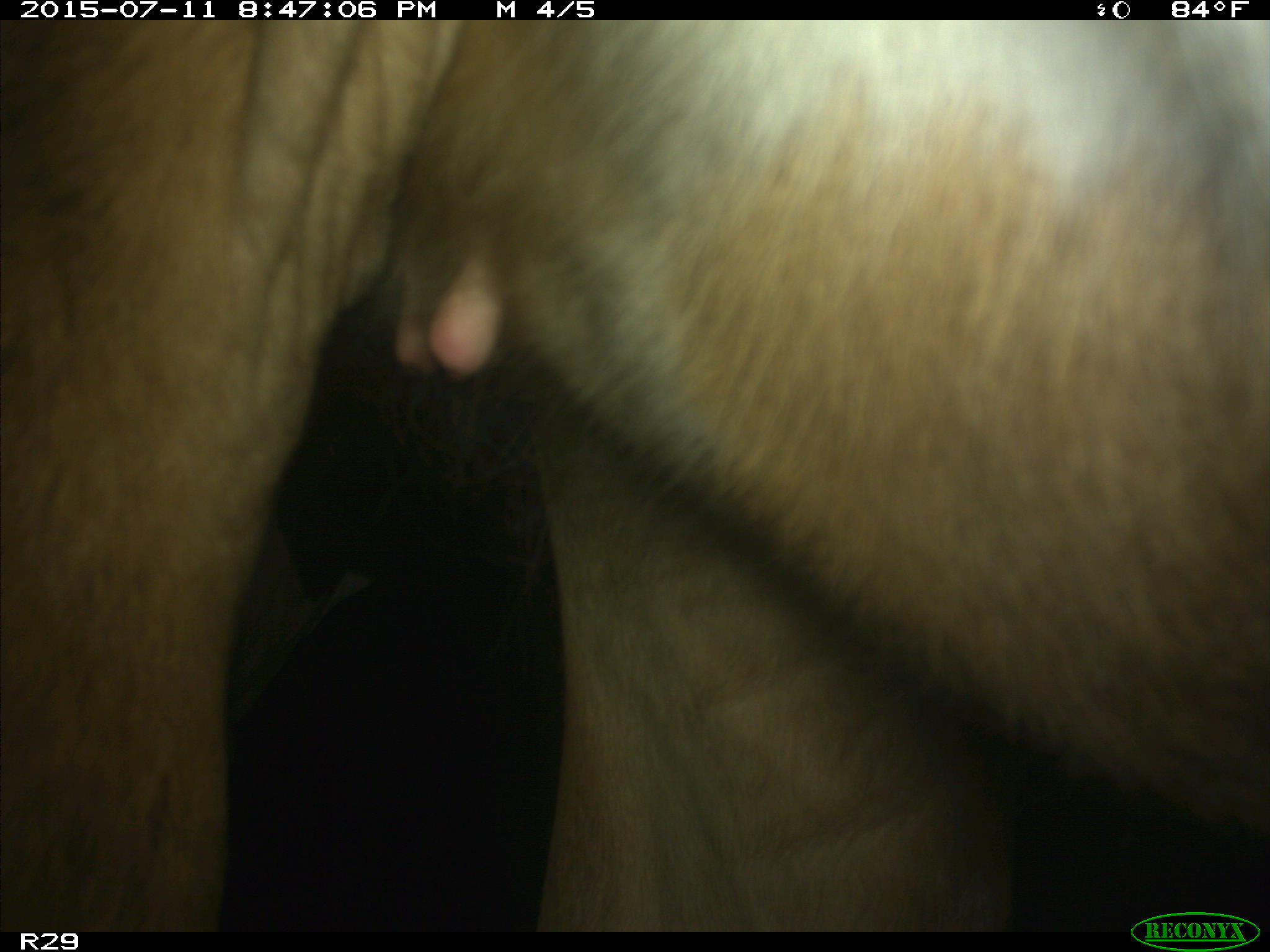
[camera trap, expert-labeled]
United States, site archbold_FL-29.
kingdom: Animalia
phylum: Chordata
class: Mammalia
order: Artiodactyla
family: Bovidae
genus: Bos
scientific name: Bos taurus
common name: domestic cow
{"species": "Bos taurus (domestic cow)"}